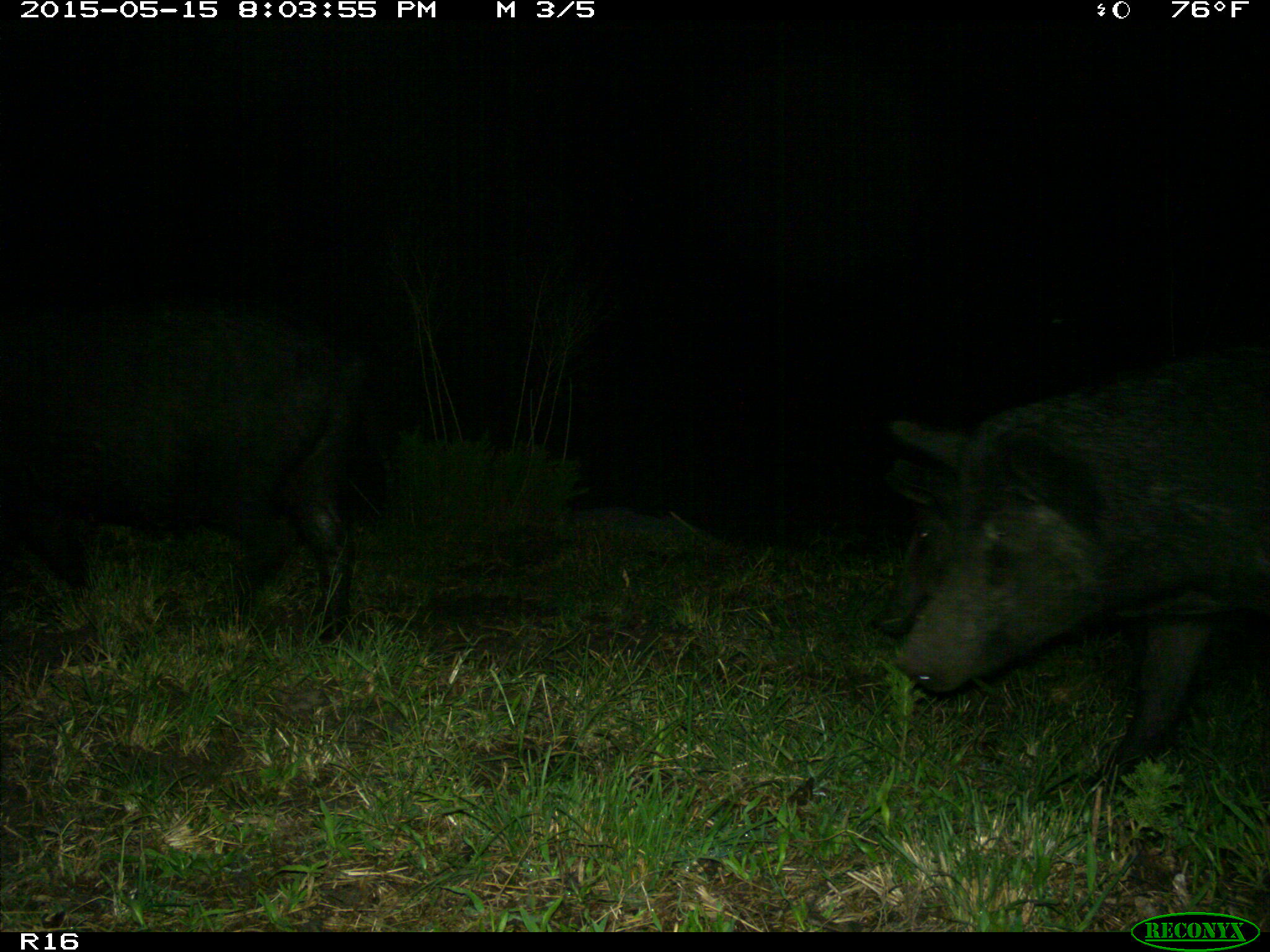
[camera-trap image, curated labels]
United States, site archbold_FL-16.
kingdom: Animalia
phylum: Chordata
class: Mammalia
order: Artiodactyla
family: Suidae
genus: Sus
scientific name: Sus scrofa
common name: wild boar